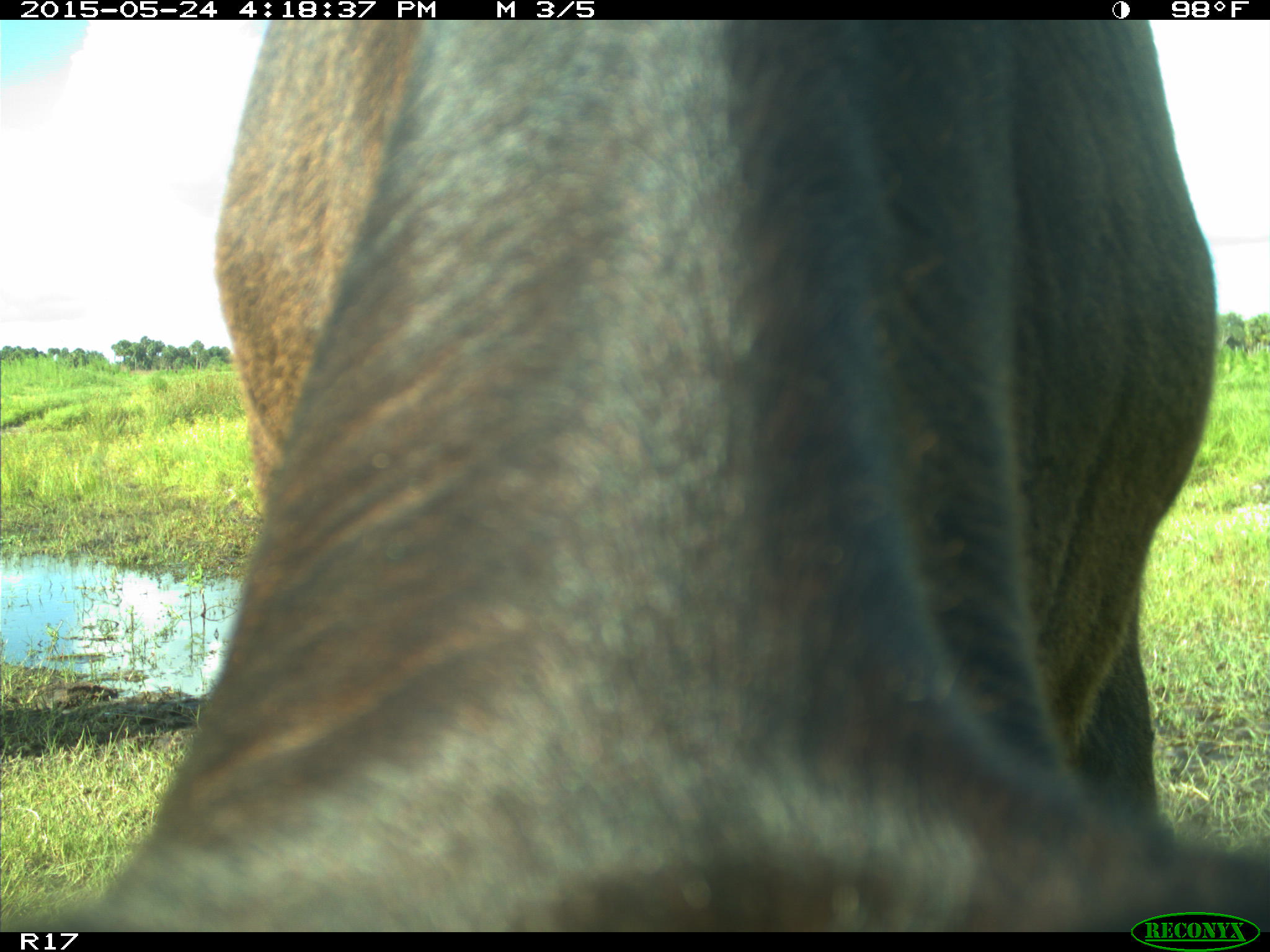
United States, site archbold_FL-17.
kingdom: Animalia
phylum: Chordata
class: Mammalia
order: Artiodactyla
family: Bovidae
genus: Bos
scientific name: Bos taurus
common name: domestic cow